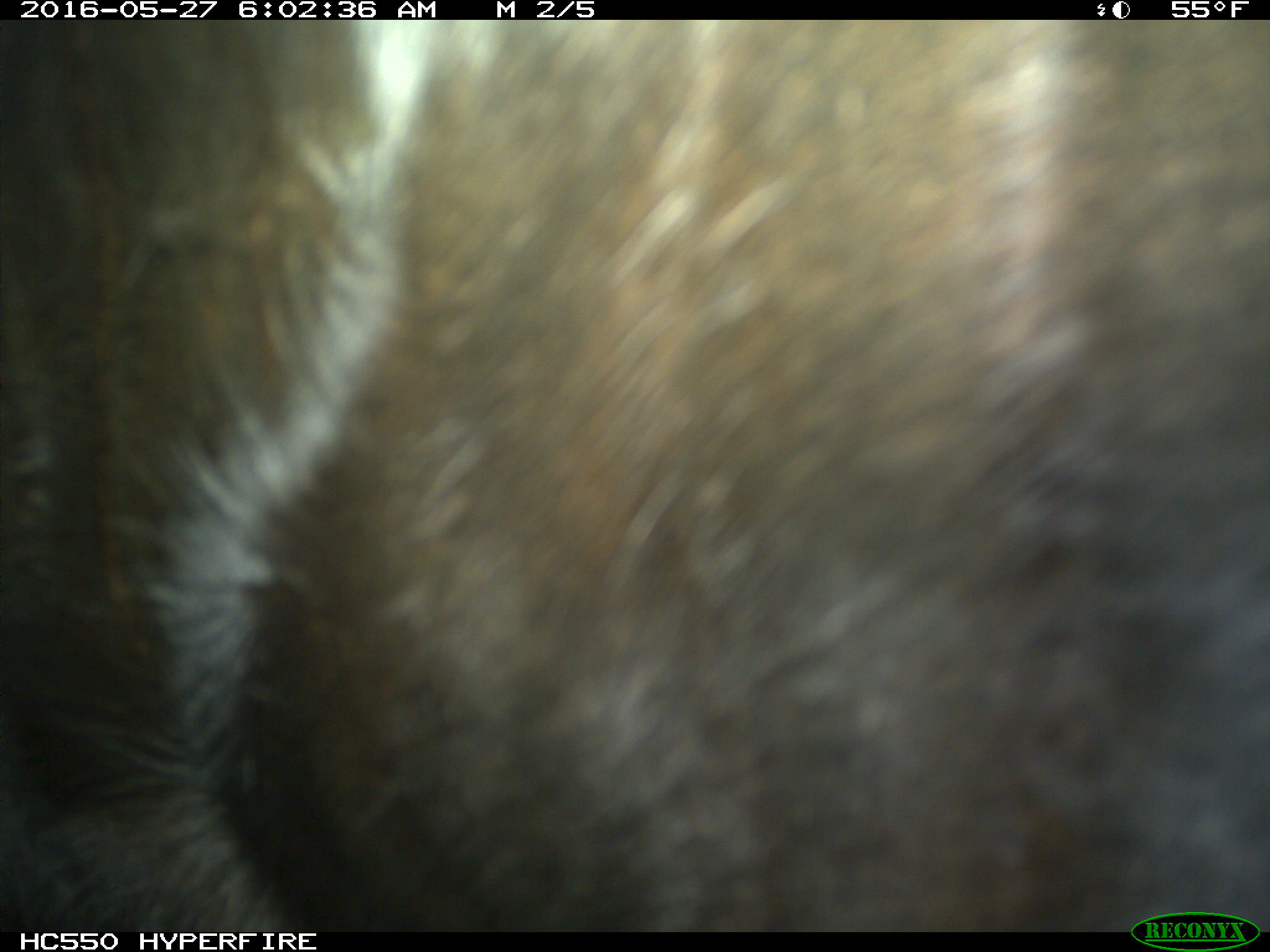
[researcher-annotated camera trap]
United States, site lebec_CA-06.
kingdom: Animalia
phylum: Chordata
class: Mammalia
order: Artiodactyla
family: Bovidae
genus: Bos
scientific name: Bos taurus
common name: domestic cow